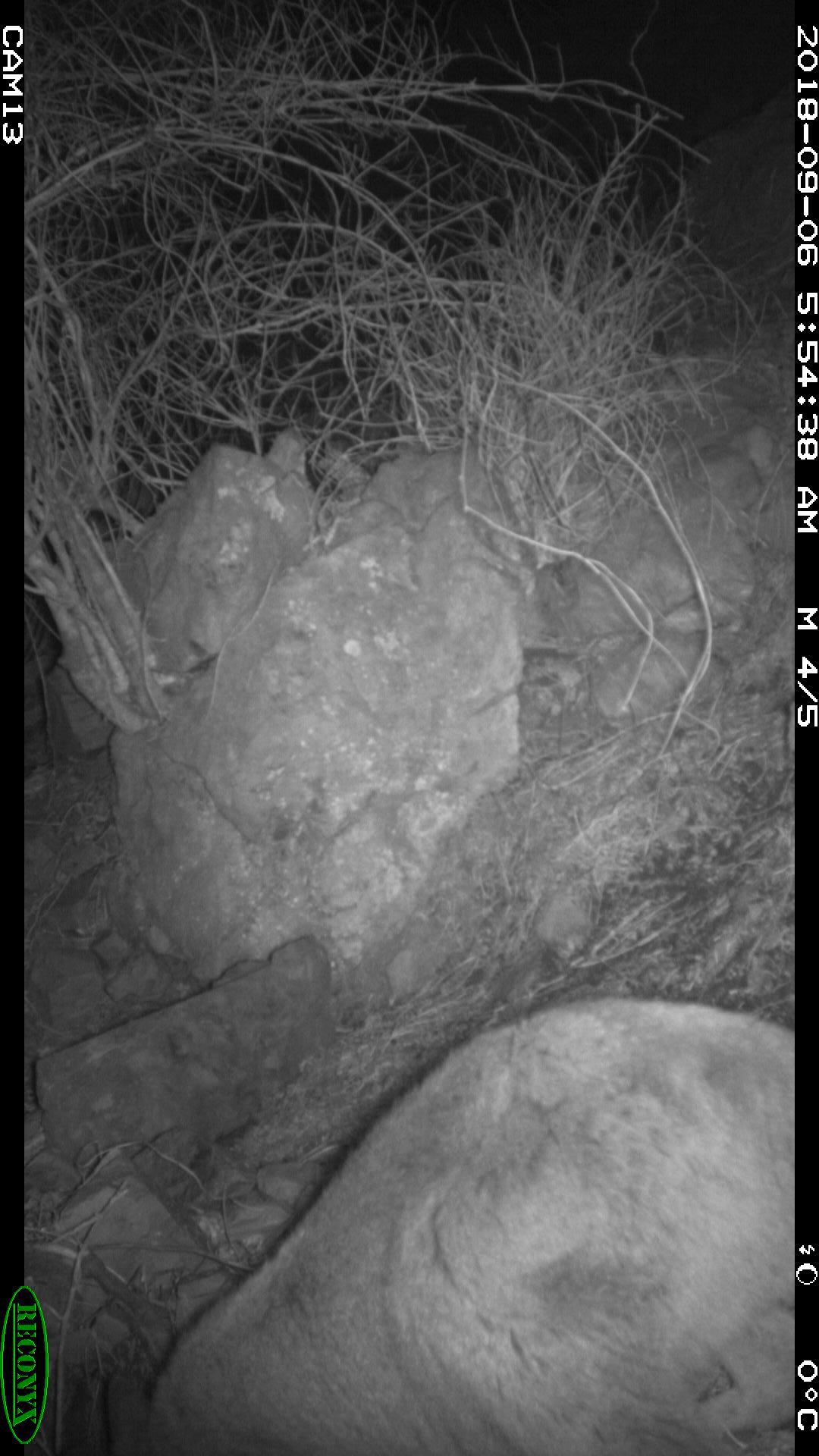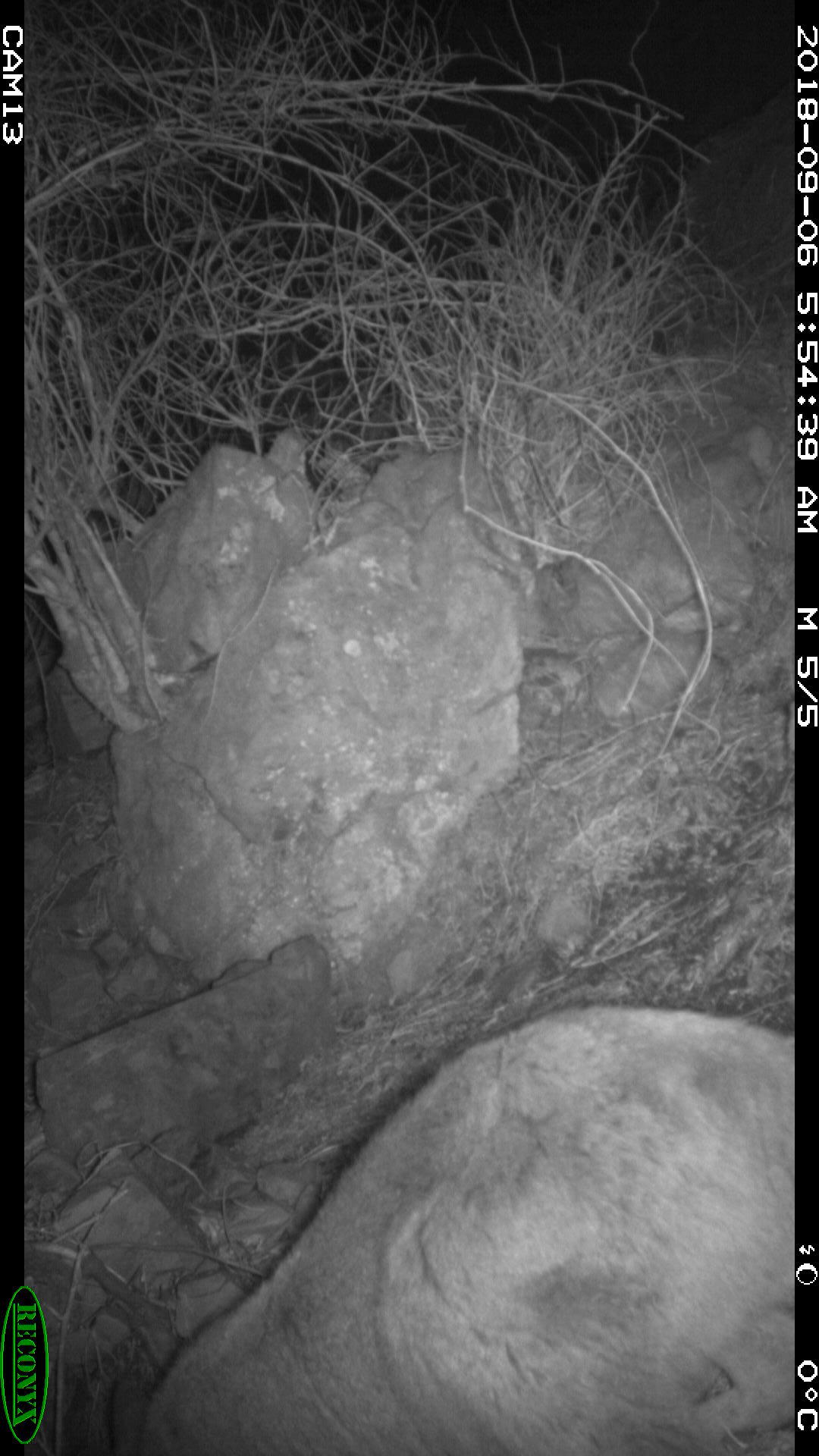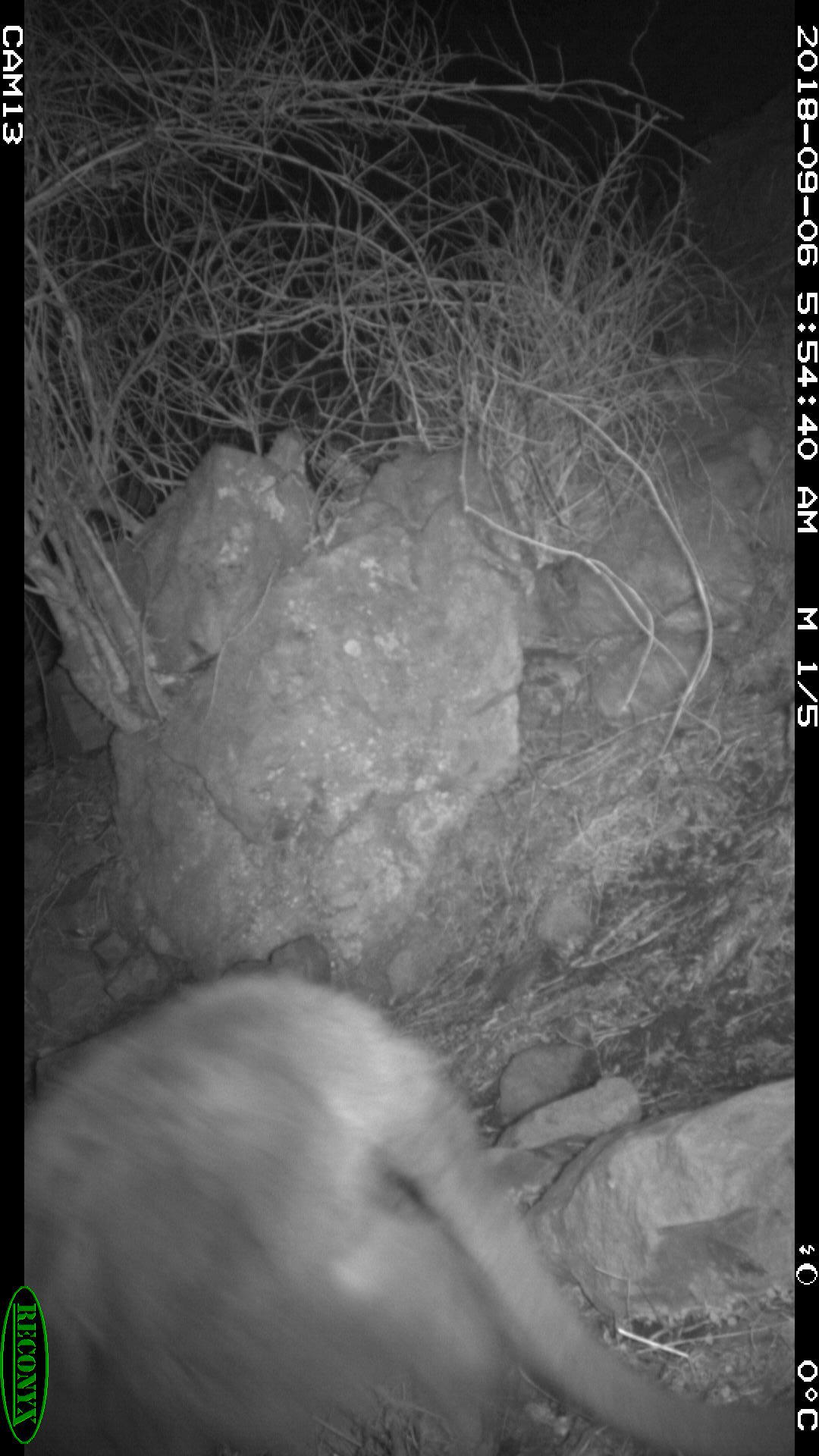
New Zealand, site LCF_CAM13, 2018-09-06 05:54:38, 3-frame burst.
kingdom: Animalia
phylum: Chordata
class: Mammalia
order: Diprotodontia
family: Macropodidae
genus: Notamacropus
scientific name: Notamacropus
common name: wallaby